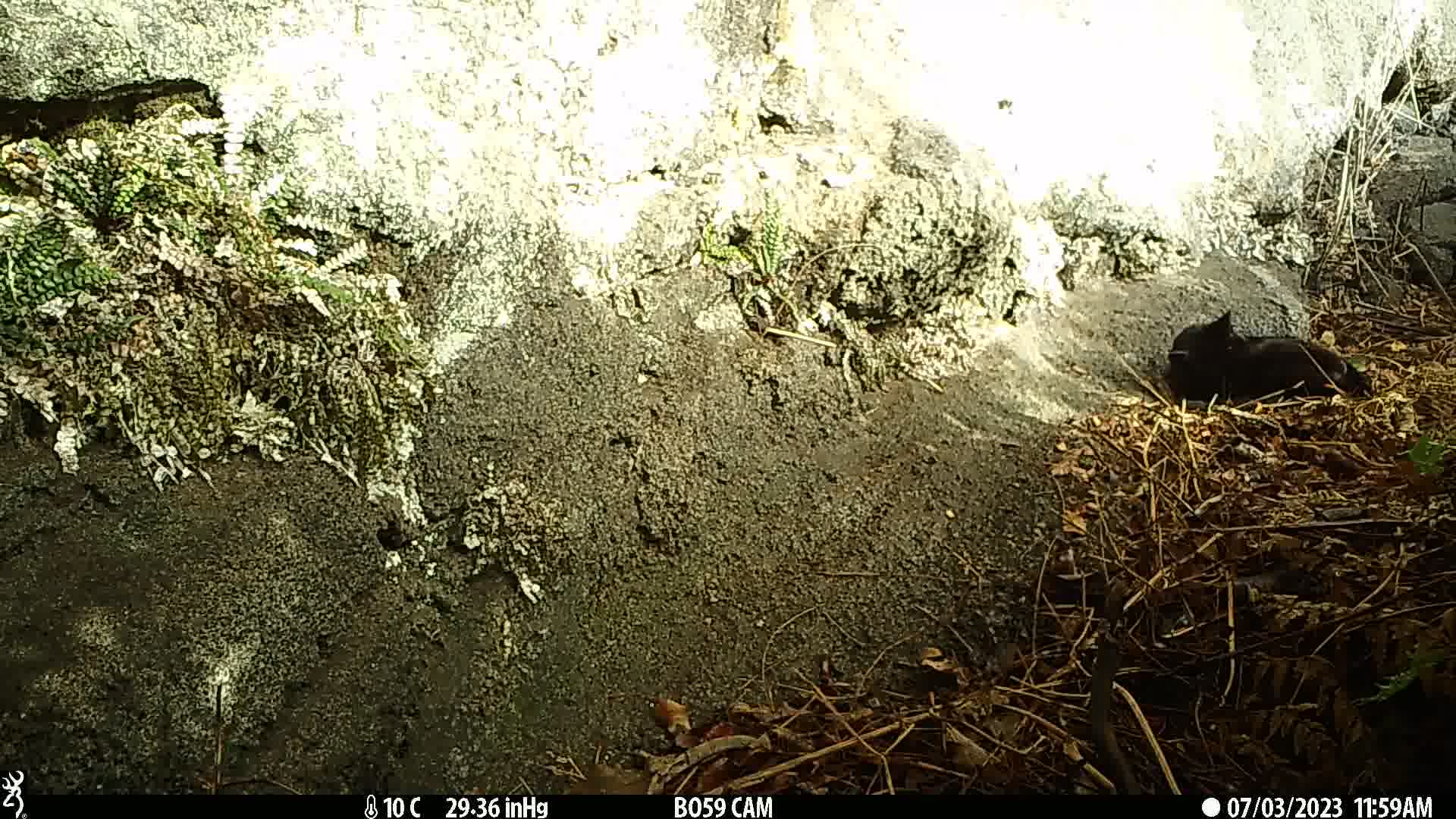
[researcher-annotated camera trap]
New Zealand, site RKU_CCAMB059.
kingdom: Animalia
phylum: Chordata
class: Mammalia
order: Carnivora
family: Felidae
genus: Felis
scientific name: Felis catus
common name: domestic cat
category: cat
Cat (domestic cat) (Felis catus).